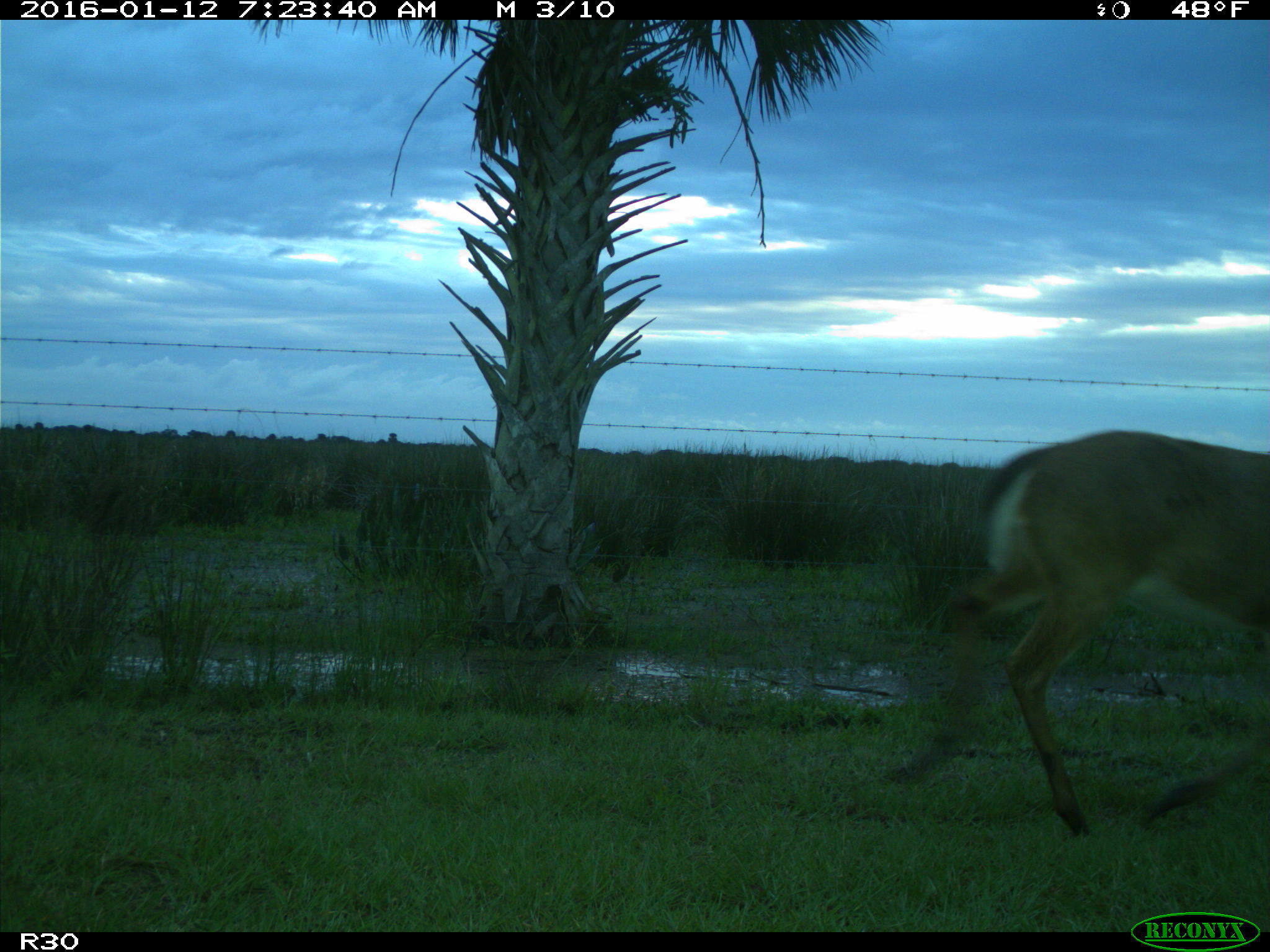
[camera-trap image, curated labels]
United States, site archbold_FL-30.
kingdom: Animalia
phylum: Chordata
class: Mammalia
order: Artiodactyla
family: Cervidae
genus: Odocoileus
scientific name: Odocoileus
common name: deer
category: unidentified deer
Unidentified deer (deer) (Odocoileus).